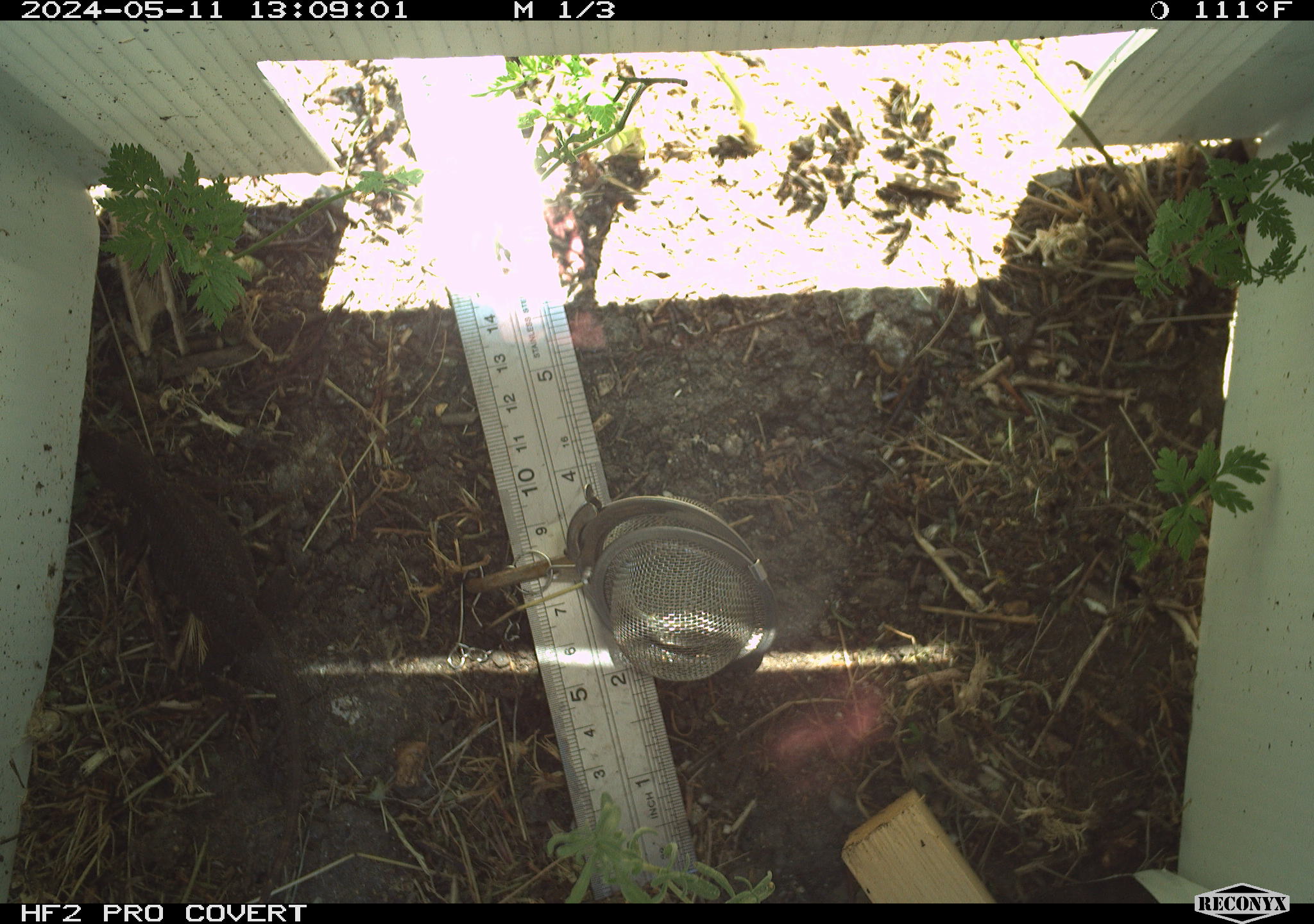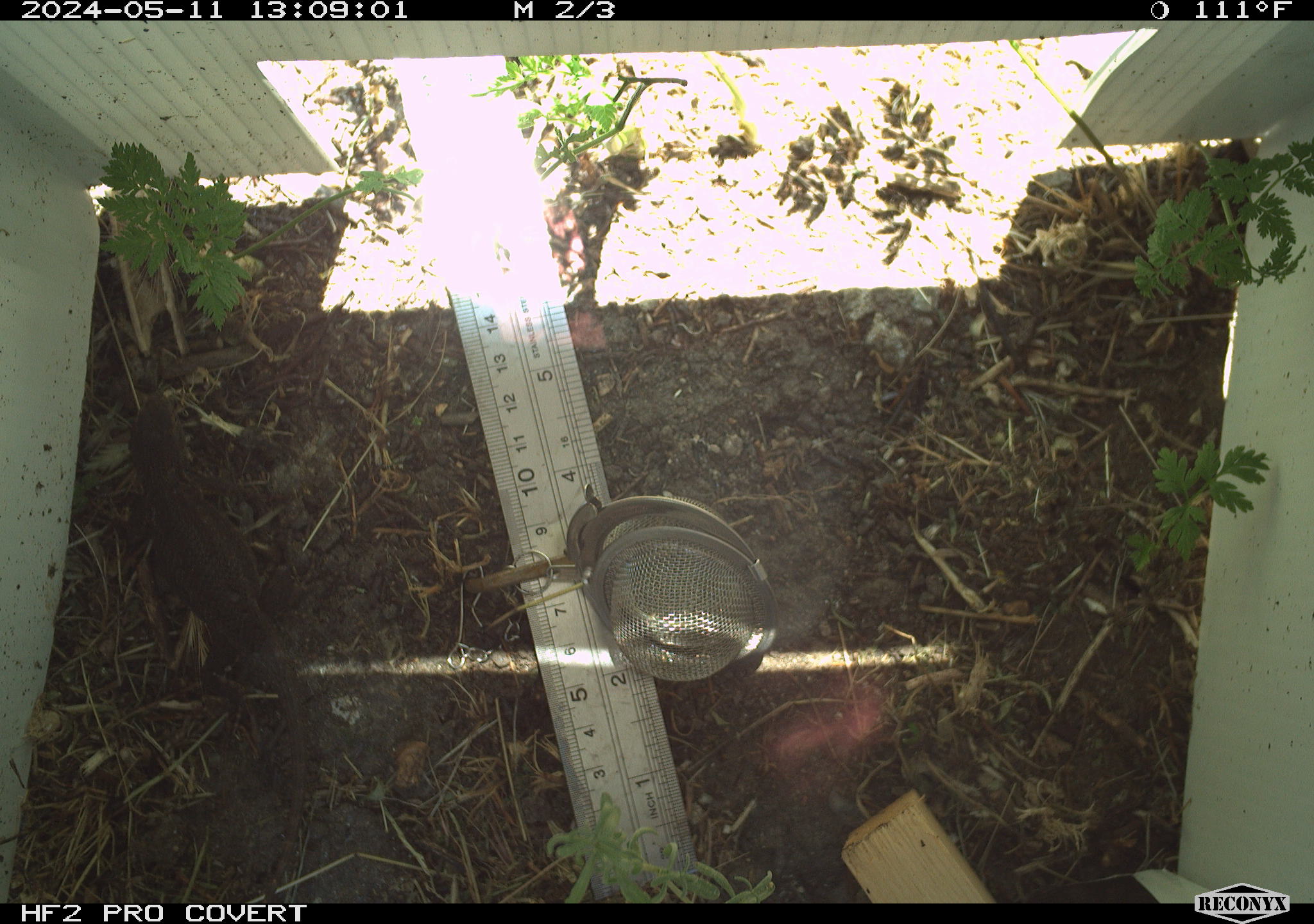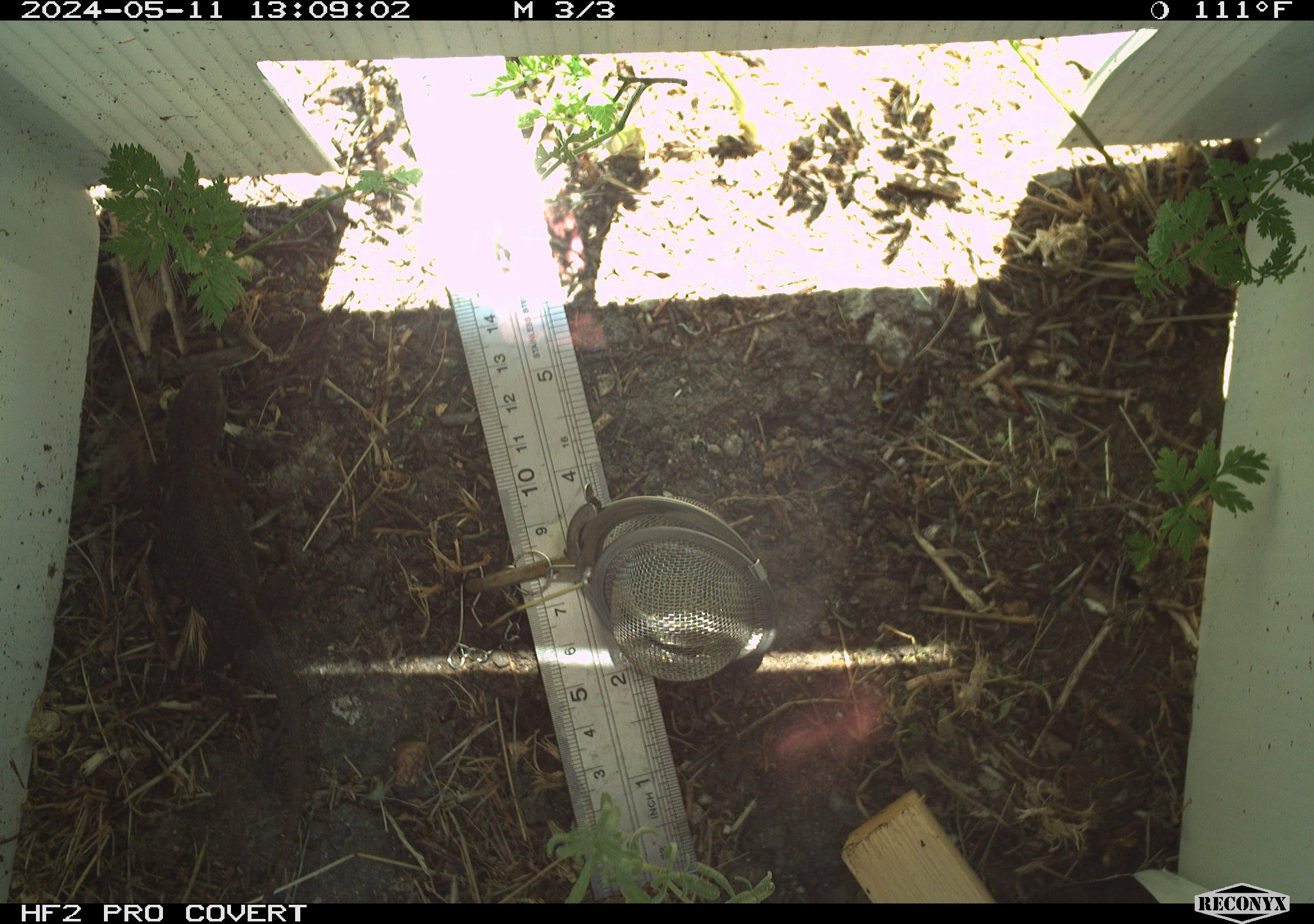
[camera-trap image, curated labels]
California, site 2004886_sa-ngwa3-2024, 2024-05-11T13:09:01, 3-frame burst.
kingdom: Animalia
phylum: Chordata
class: Reptilia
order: Squamata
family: Phrynosomatidae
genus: Sceloporus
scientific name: Sceloporus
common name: spiny lizards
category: sceloporus species